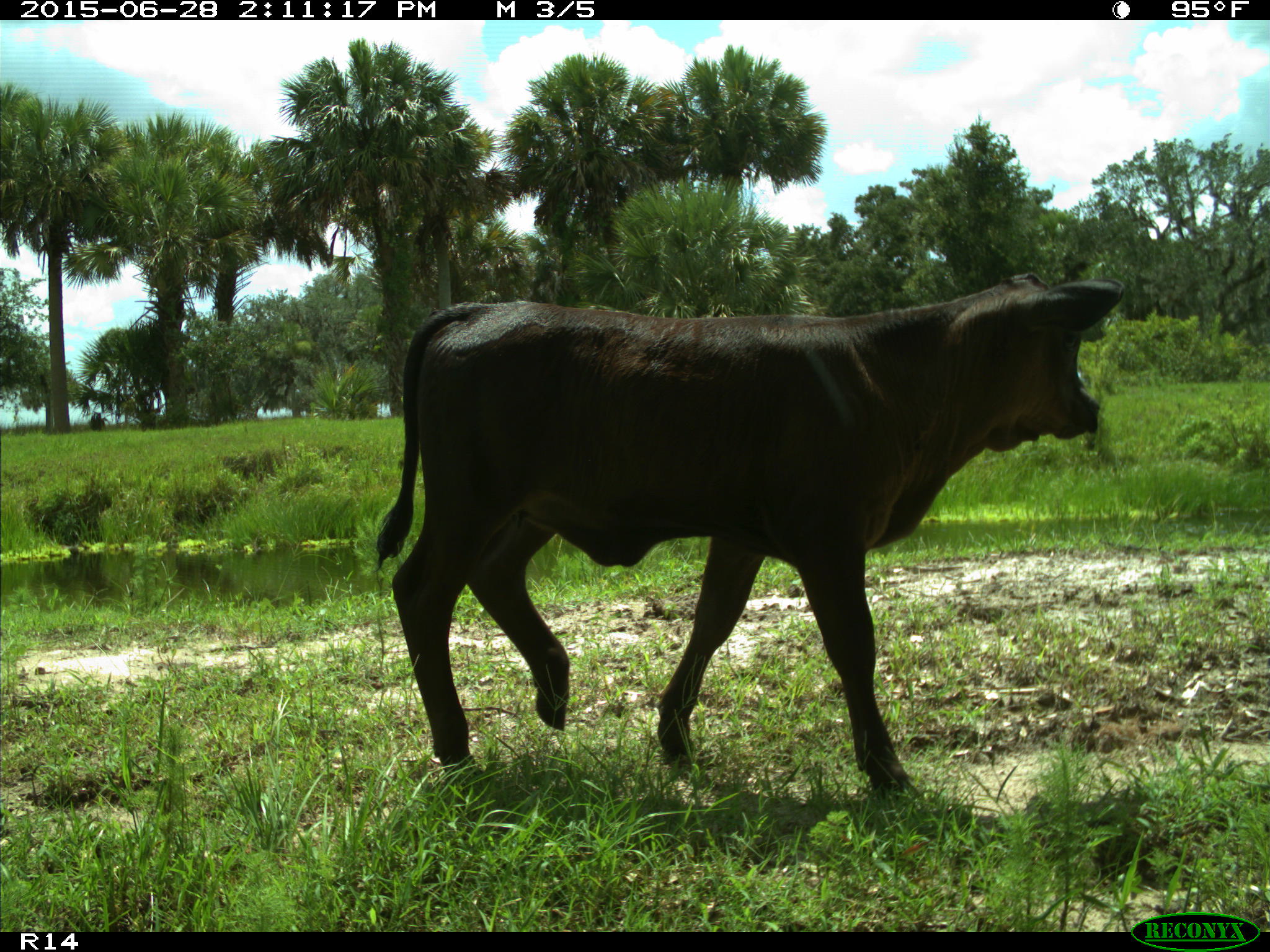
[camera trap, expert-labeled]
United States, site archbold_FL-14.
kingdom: Animalia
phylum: Chordata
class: Mammalia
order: Artiodactyla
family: Bovidae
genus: Bos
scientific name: Bos taurus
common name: domestic cow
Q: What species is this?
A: Bos taurus (domestic cow).